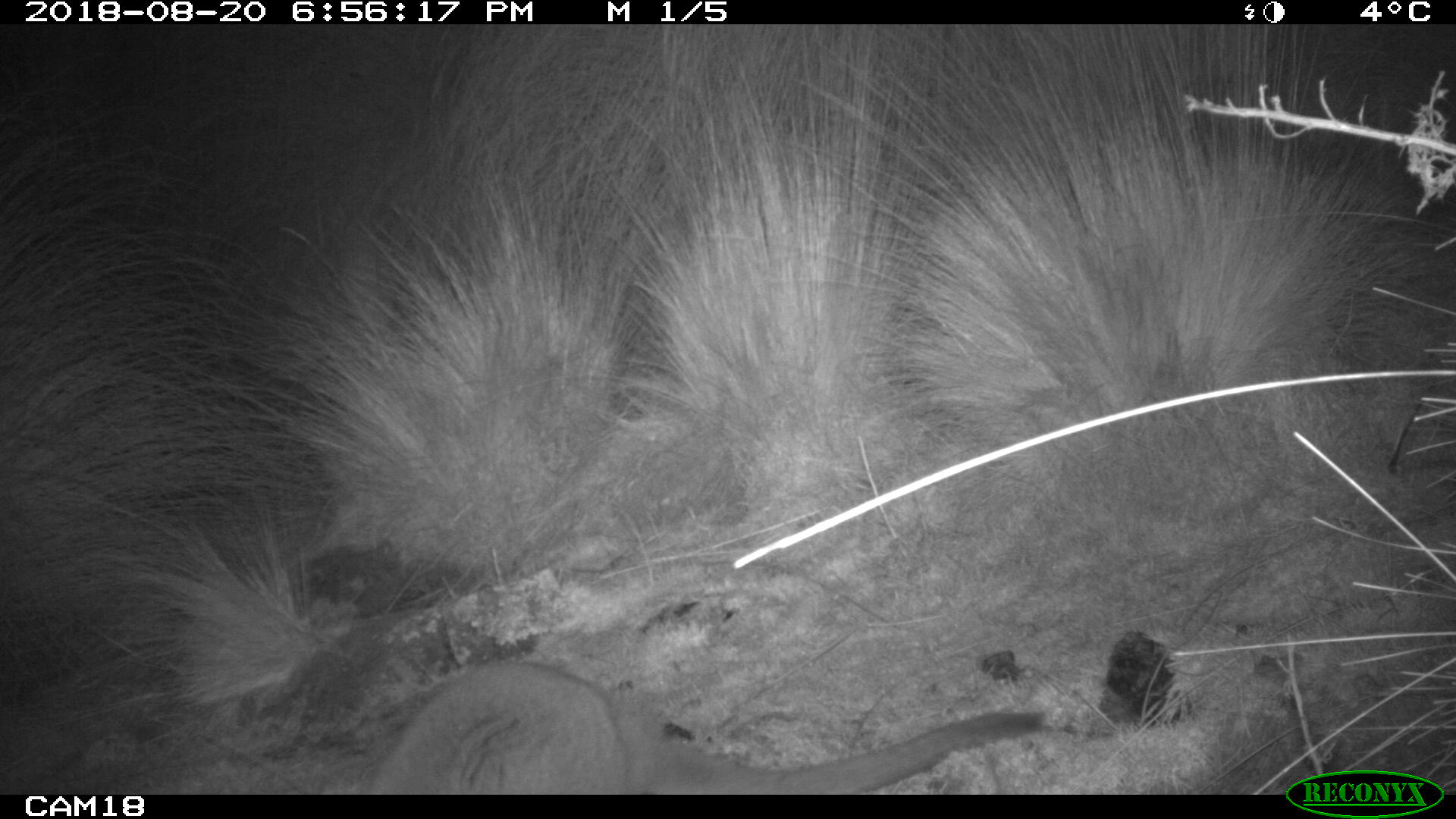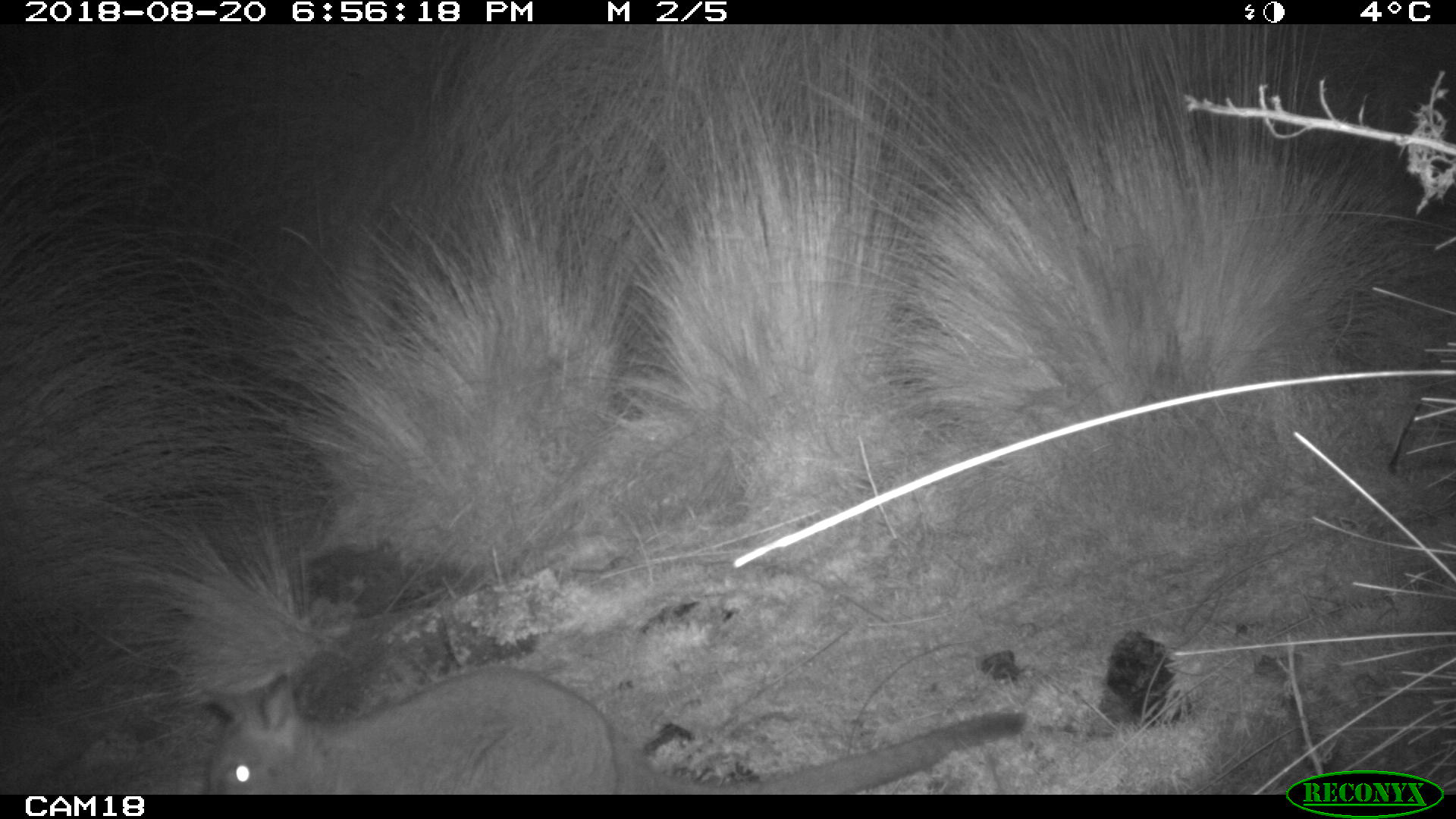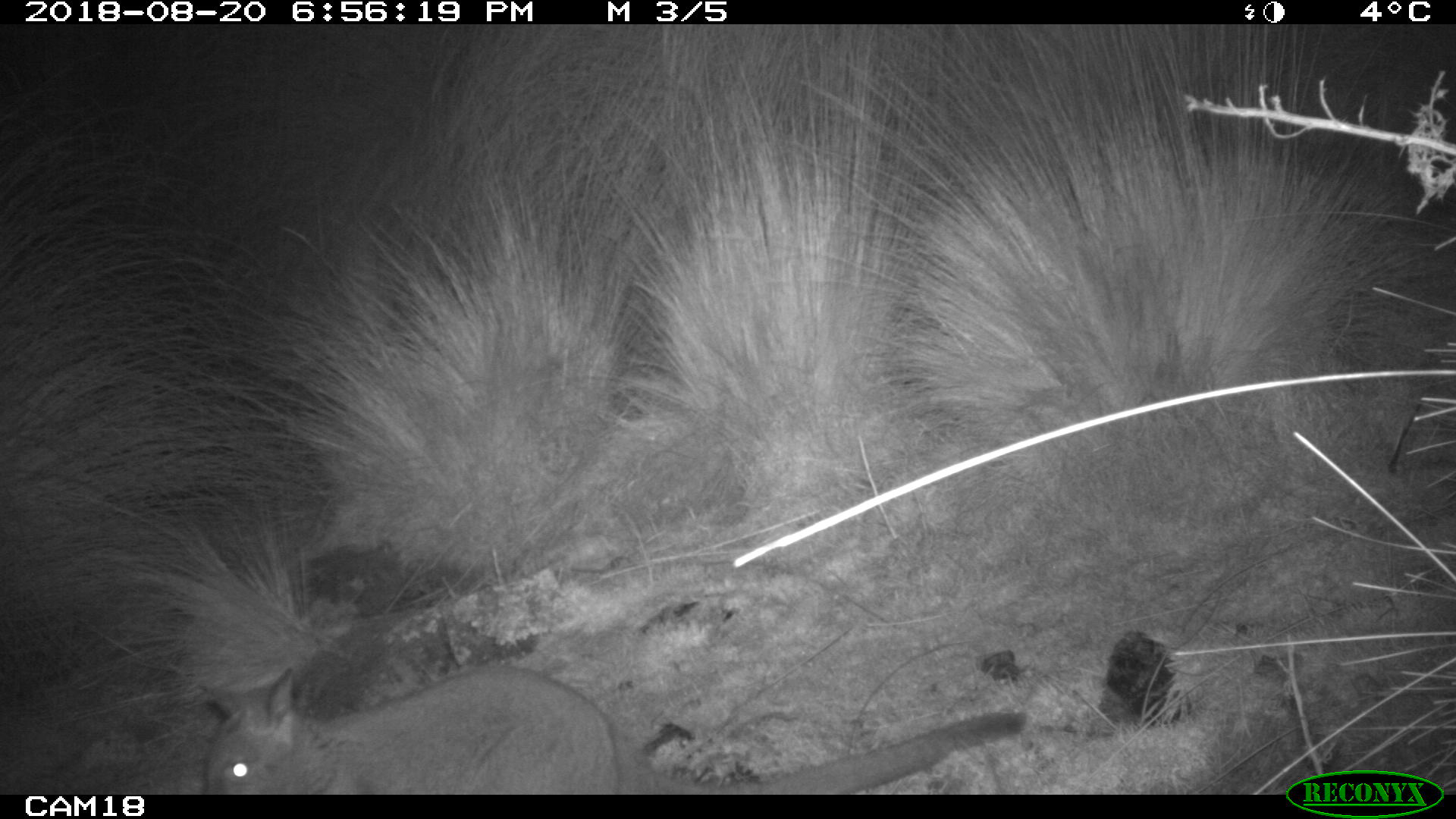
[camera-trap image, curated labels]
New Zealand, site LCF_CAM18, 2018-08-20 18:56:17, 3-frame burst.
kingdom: Animalia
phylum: Chordata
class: Mammalia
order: Diprotodontia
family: Macropodidae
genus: Notamacropus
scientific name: Notamacropus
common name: wallaby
Wallaby (Notamacropus).